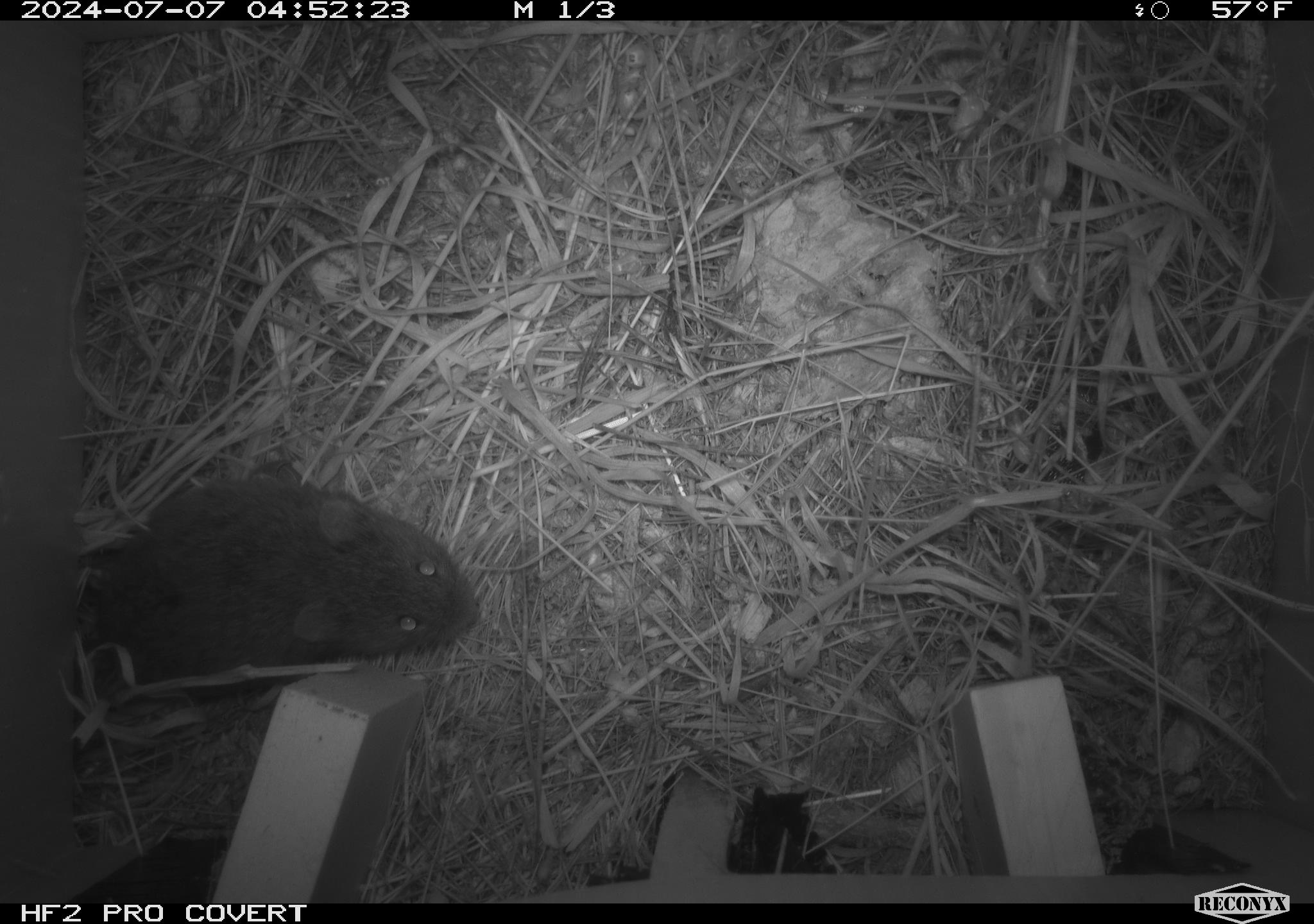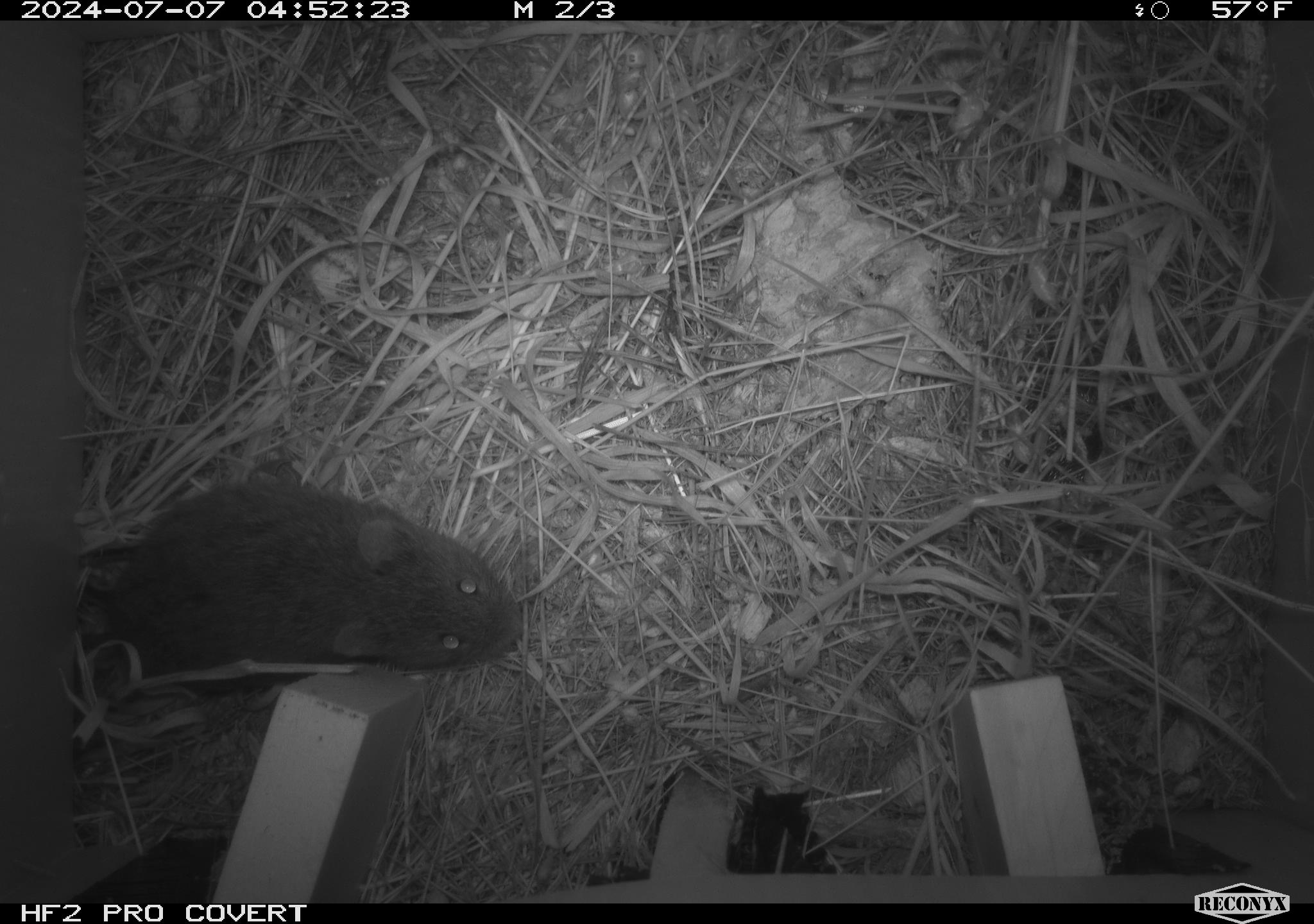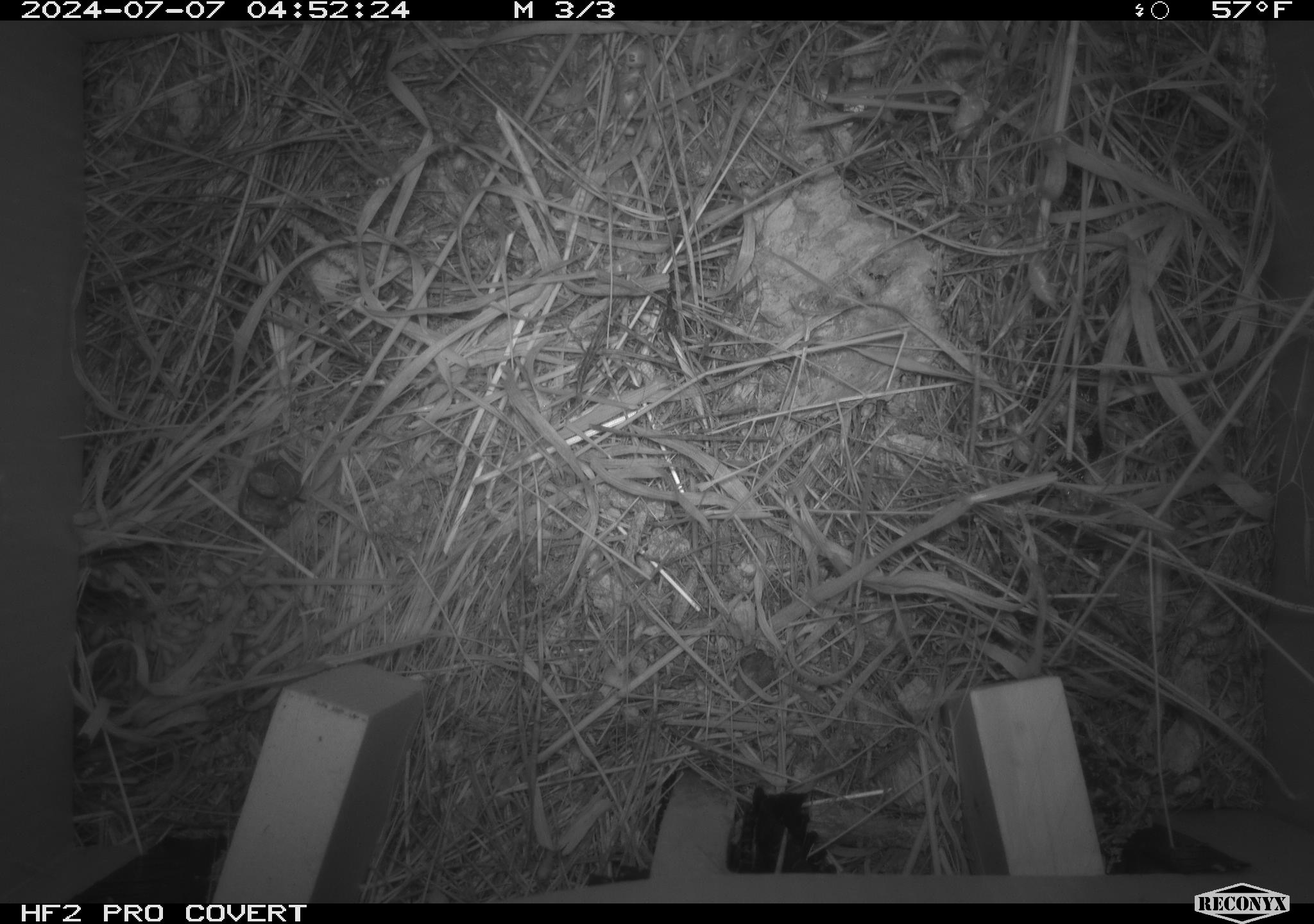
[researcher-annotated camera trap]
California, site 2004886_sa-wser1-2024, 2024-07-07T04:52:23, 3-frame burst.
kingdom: Animalia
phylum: Chordata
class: Mammalia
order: Rodentia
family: Cricetidae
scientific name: Arvicolinae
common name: voles, lemmings, and muskrats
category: arvicolinae subfamily